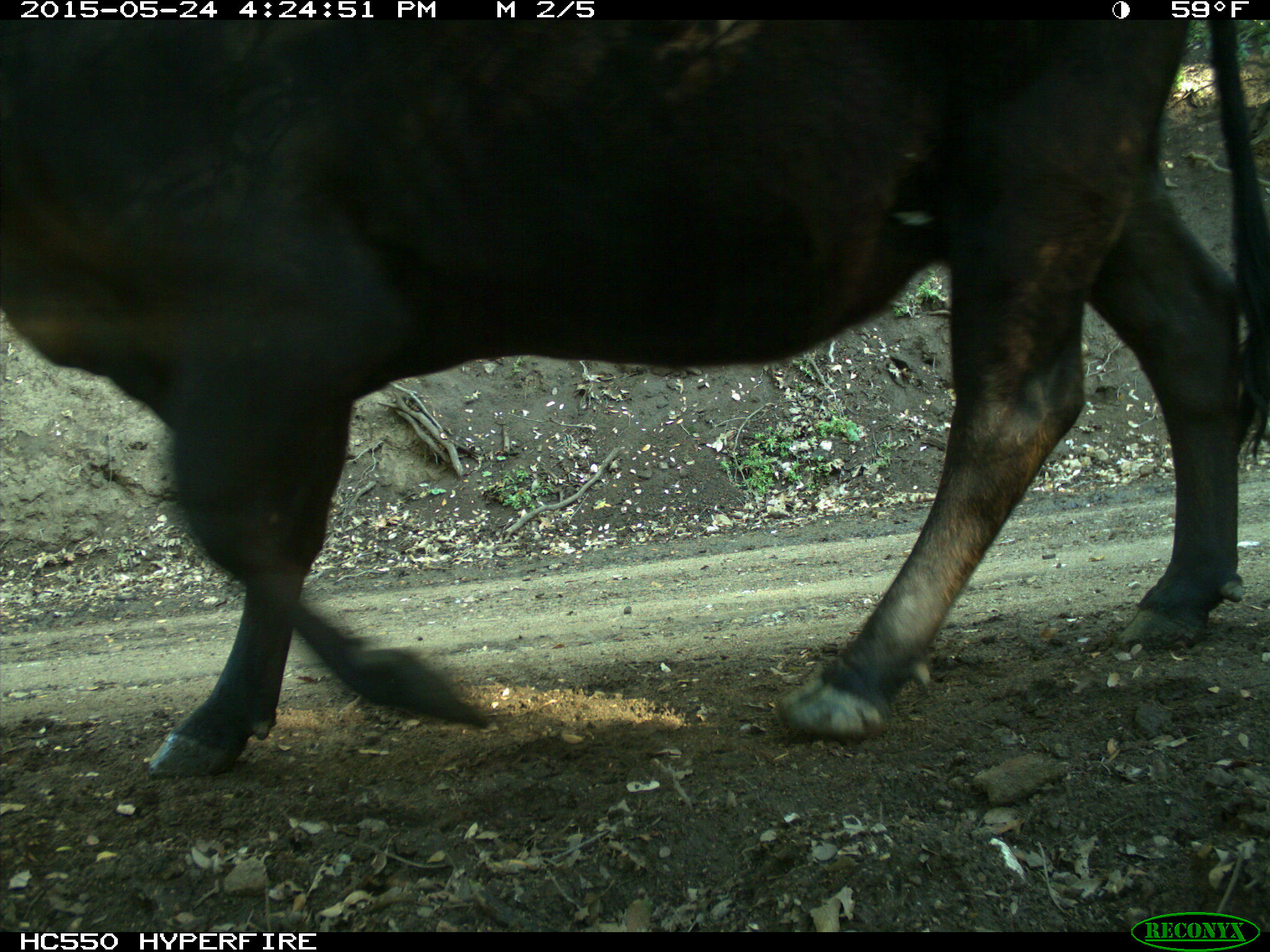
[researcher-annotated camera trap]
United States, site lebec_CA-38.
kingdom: Animalia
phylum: Chordata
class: Mammalia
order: Artiodactyla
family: Bovidae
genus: Bos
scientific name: Bos taurus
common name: domestic cow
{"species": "Bos taurus (domestic cow)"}